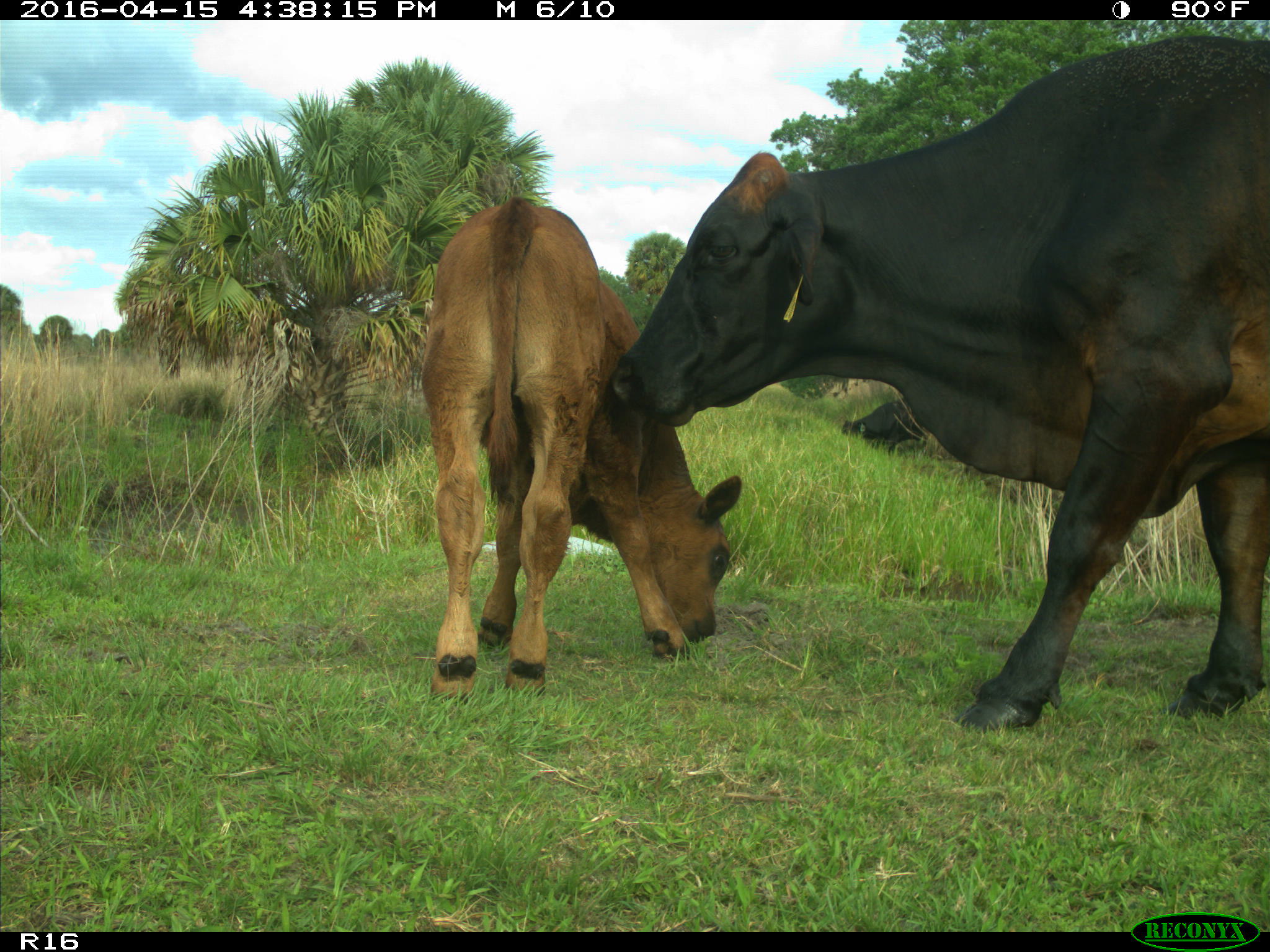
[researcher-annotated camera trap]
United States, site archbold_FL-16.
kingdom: Animalia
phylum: Chordata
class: Mammalia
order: Artiodactyla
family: Bovidae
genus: Bos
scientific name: Bos taurus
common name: domestic cow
Bos taurus (domestic cow).